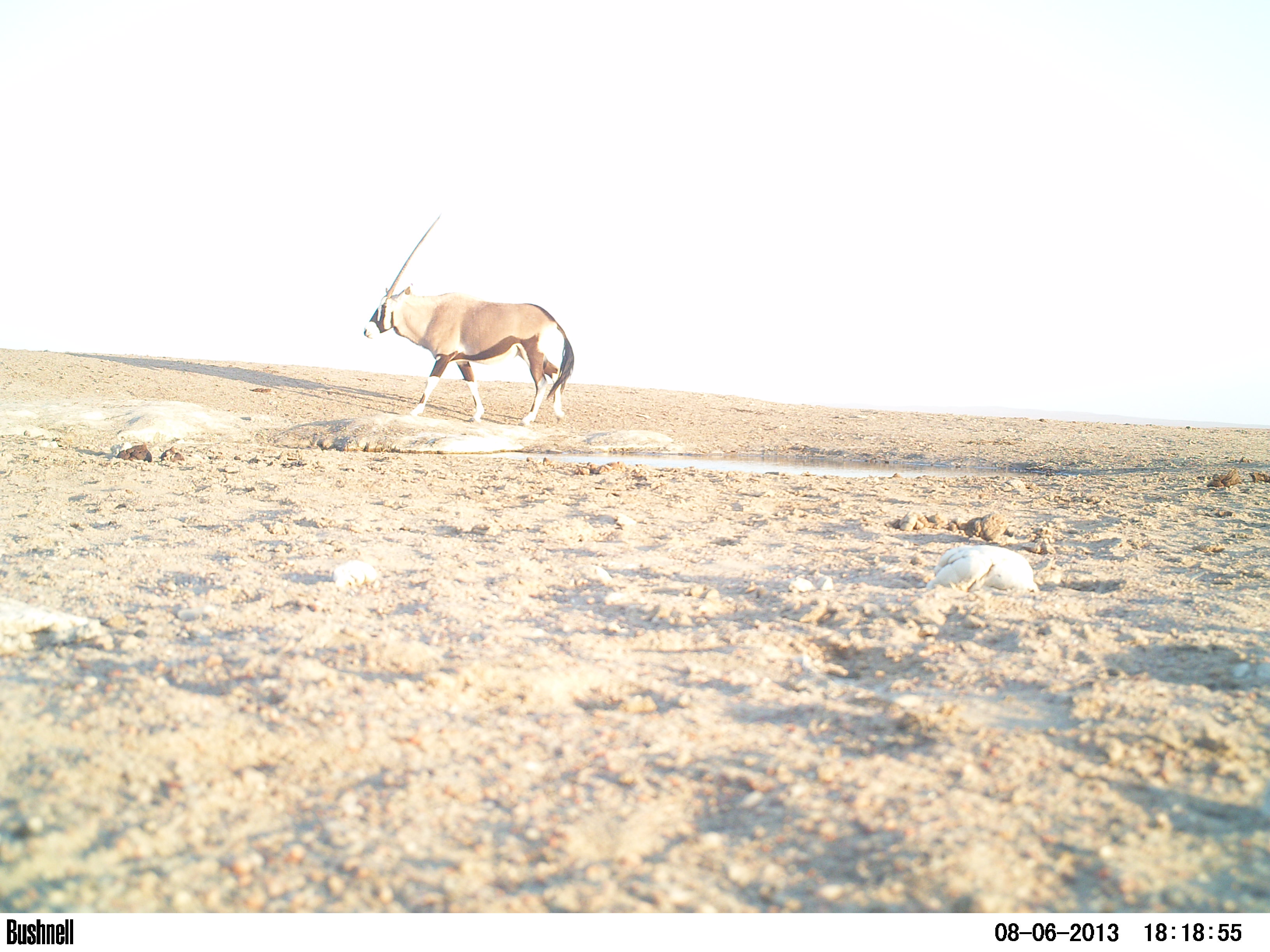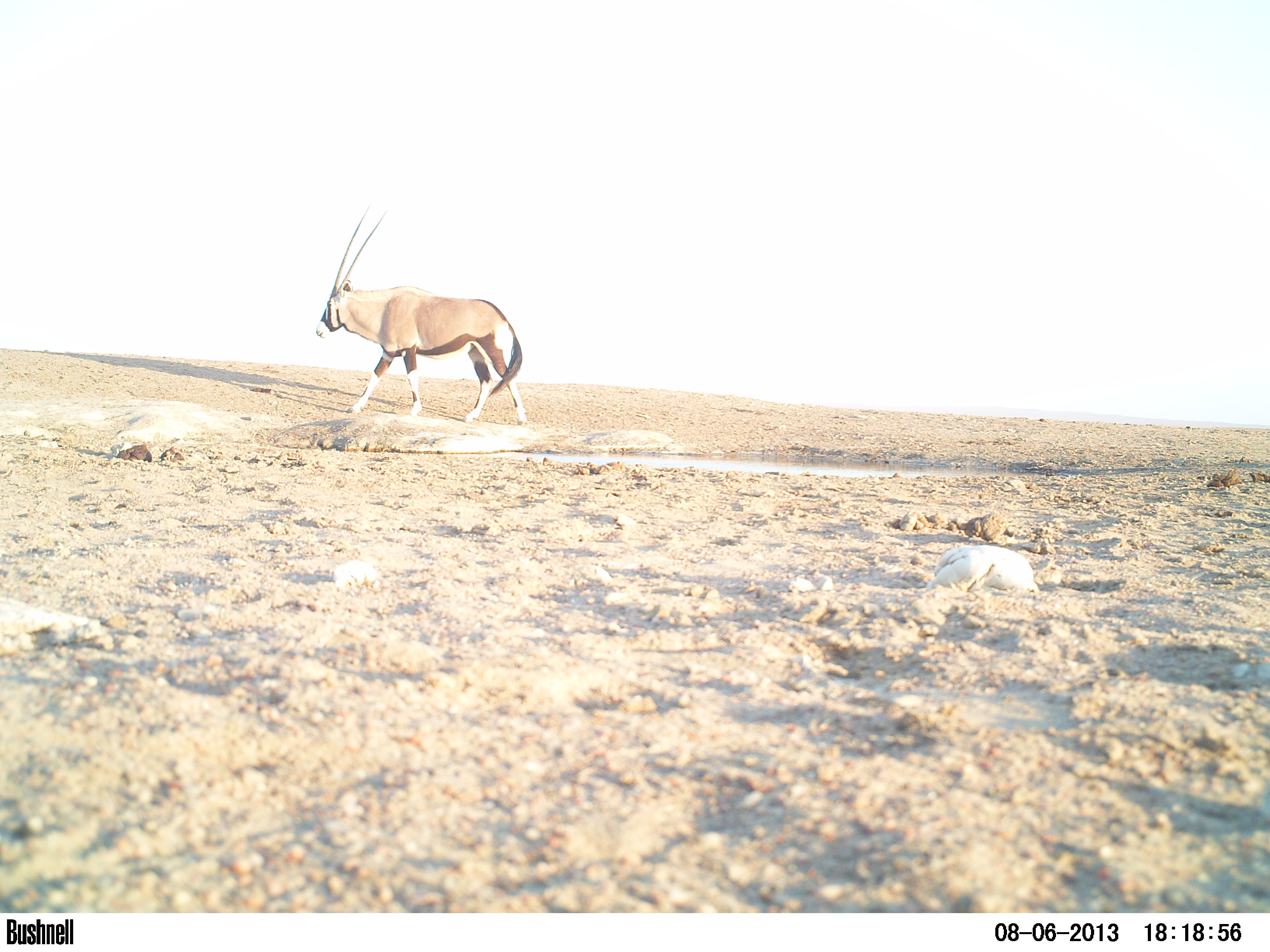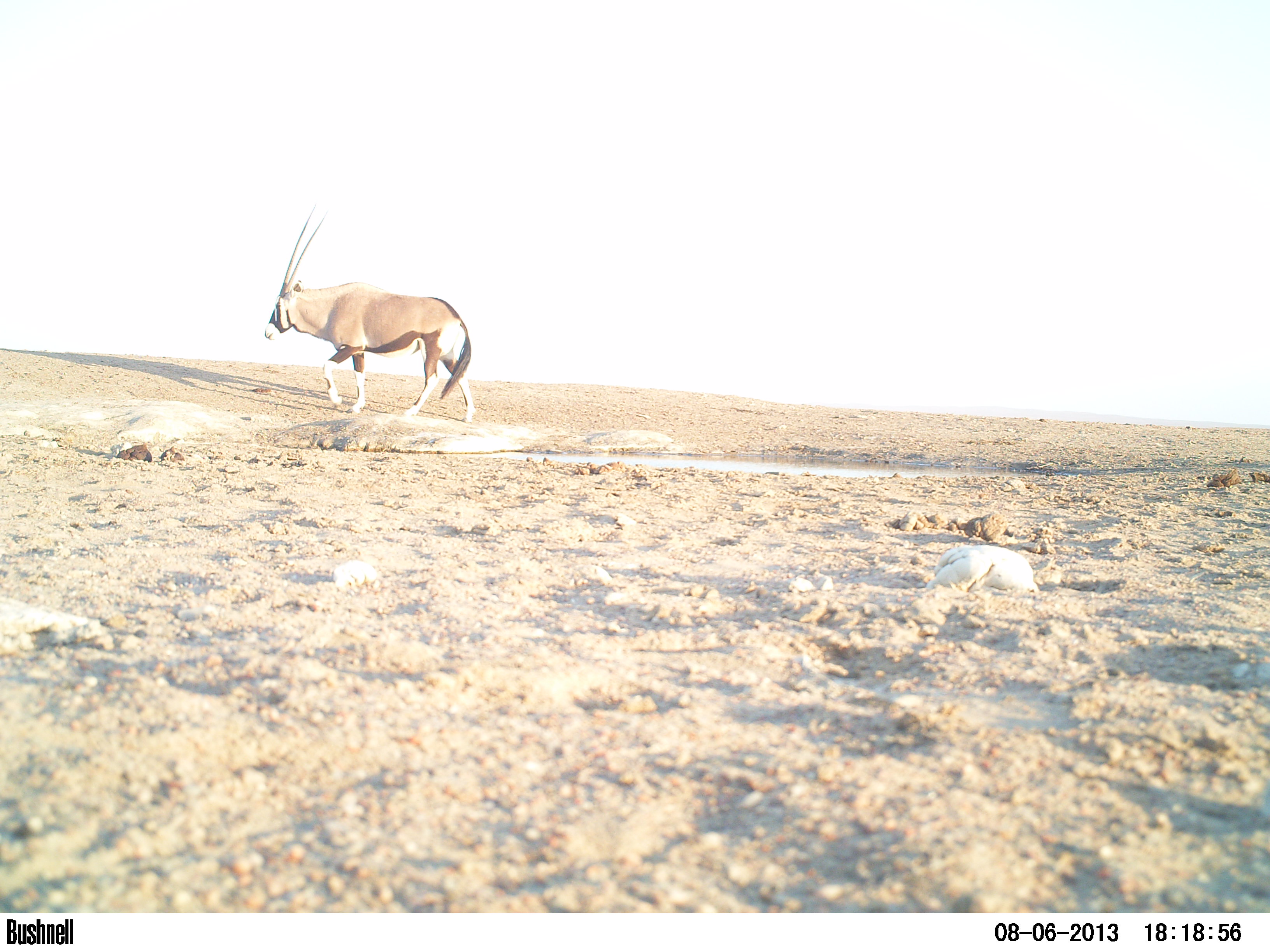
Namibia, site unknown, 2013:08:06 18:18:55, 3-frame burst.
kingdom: Animalia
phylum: Chordata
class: Mammalia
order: Artiodactyla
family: Bovidae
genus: Oryx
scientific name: Oryx gazella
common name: gemsbok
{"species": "Oryx gazella (gemsbok)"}